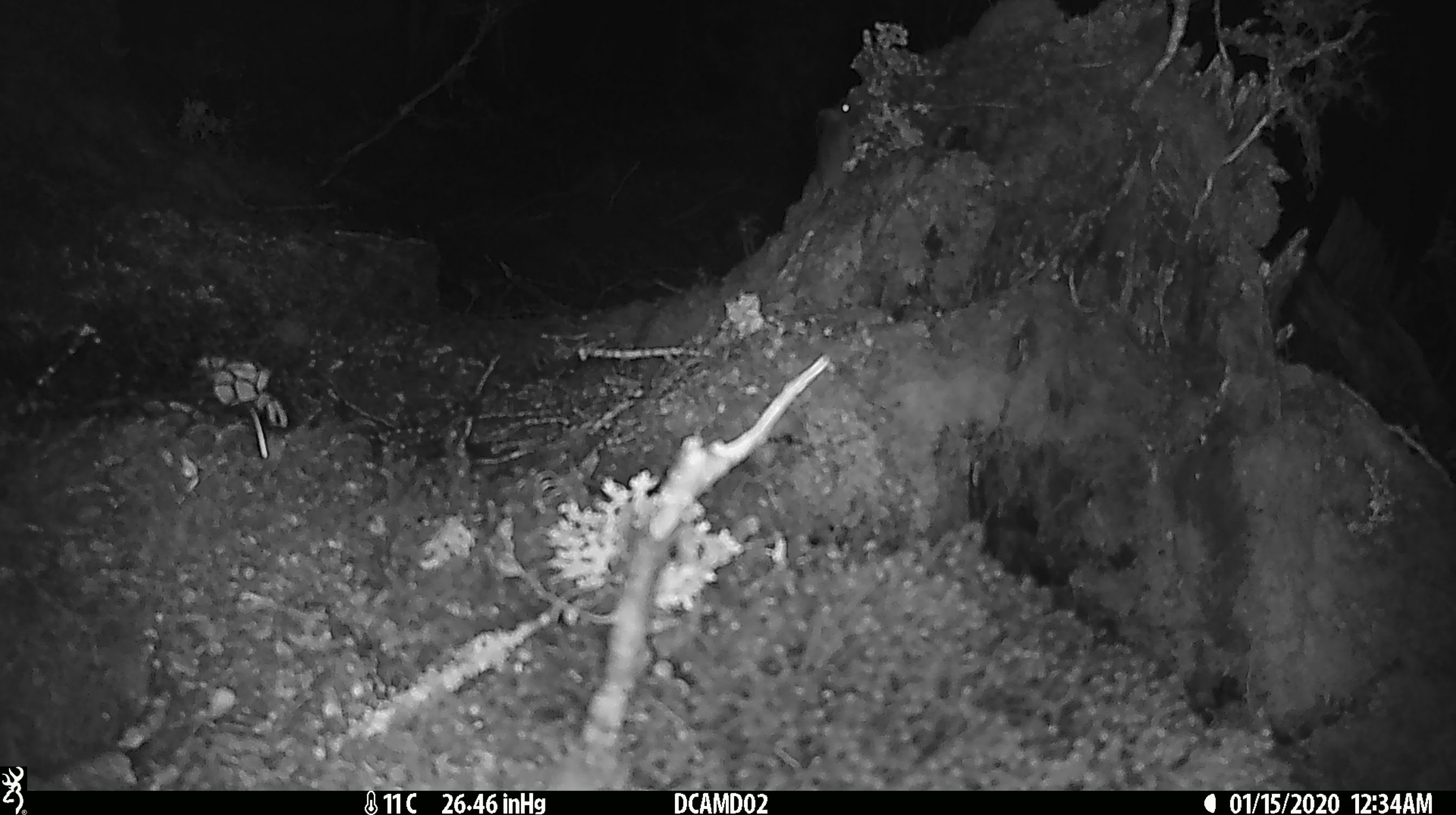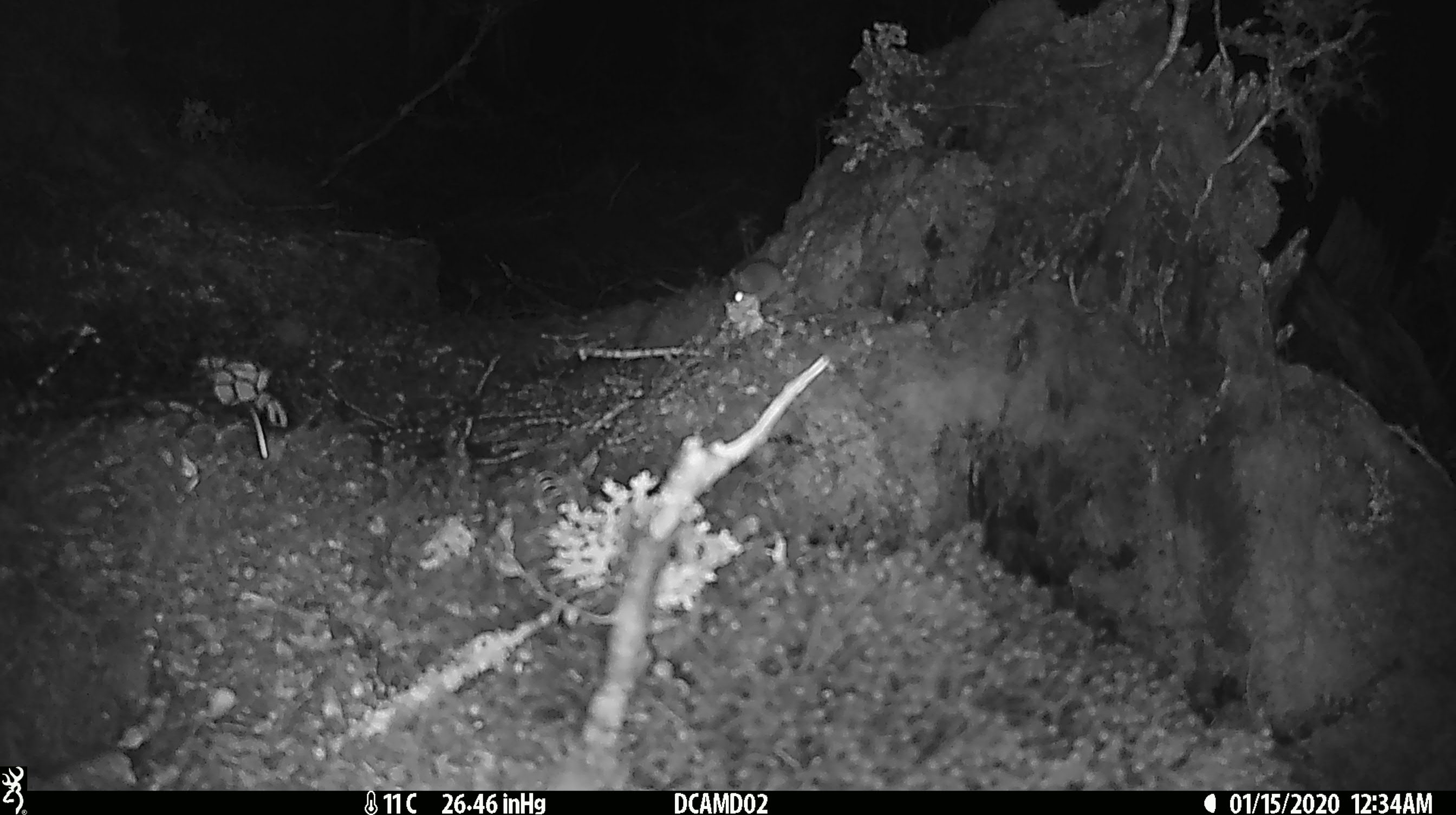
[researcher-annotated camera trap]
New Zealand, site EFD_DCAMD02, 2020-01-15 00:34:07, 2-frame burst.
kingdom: Animalia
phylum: Chordata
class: Mammalia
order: Rodentia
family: Muridae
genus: Mus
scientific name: Mus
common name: mouse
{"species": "mouse (Mus)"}